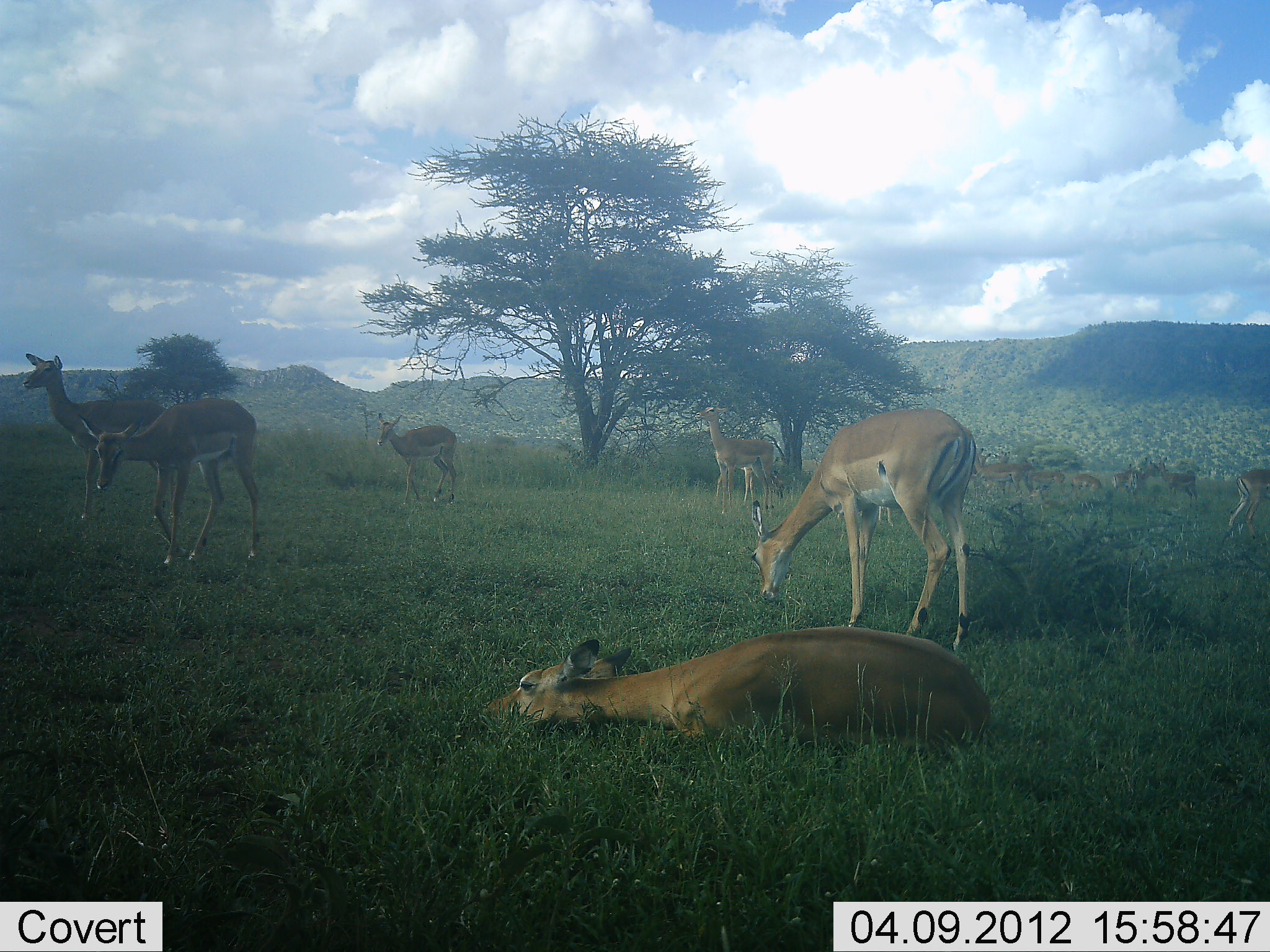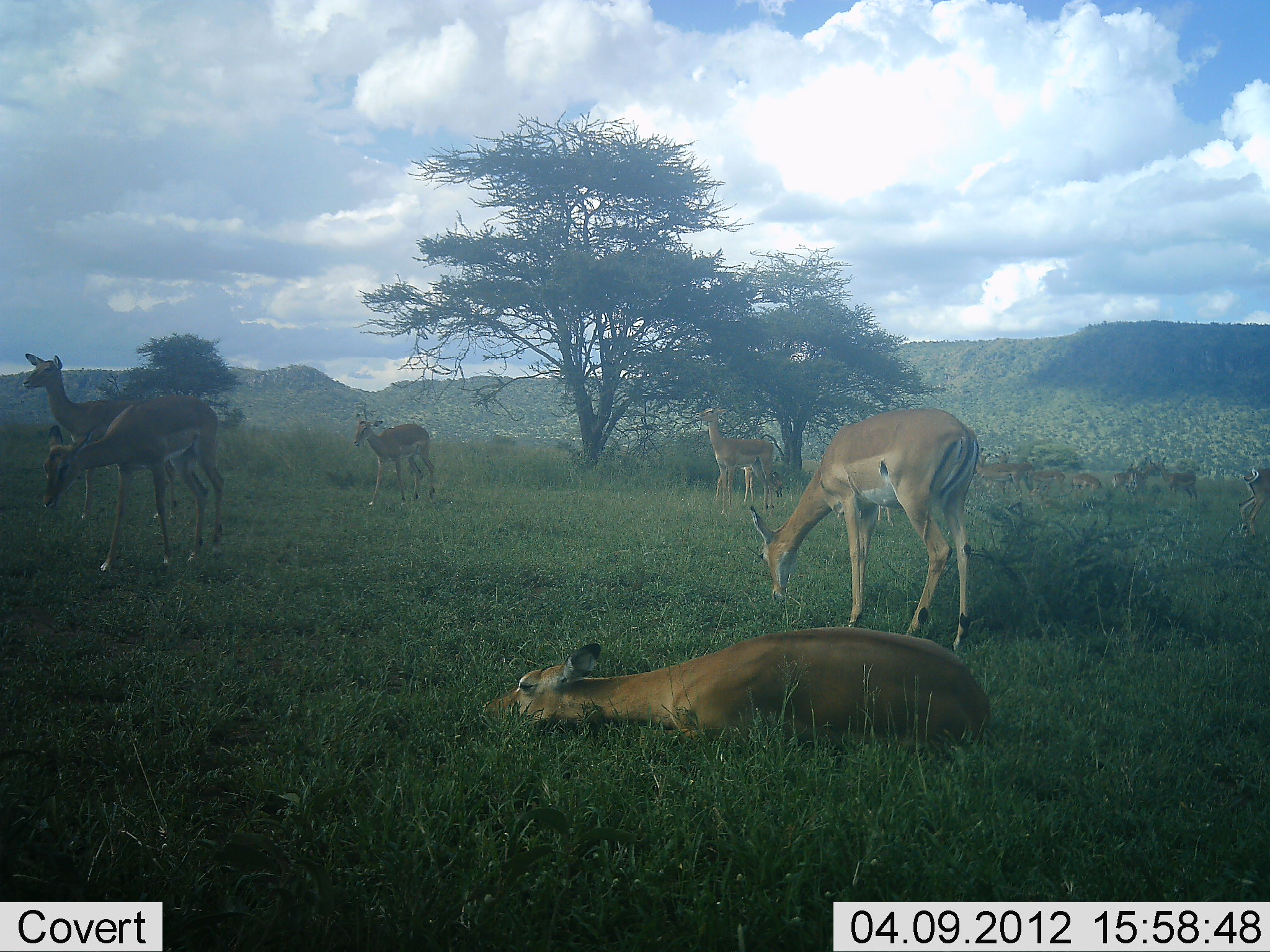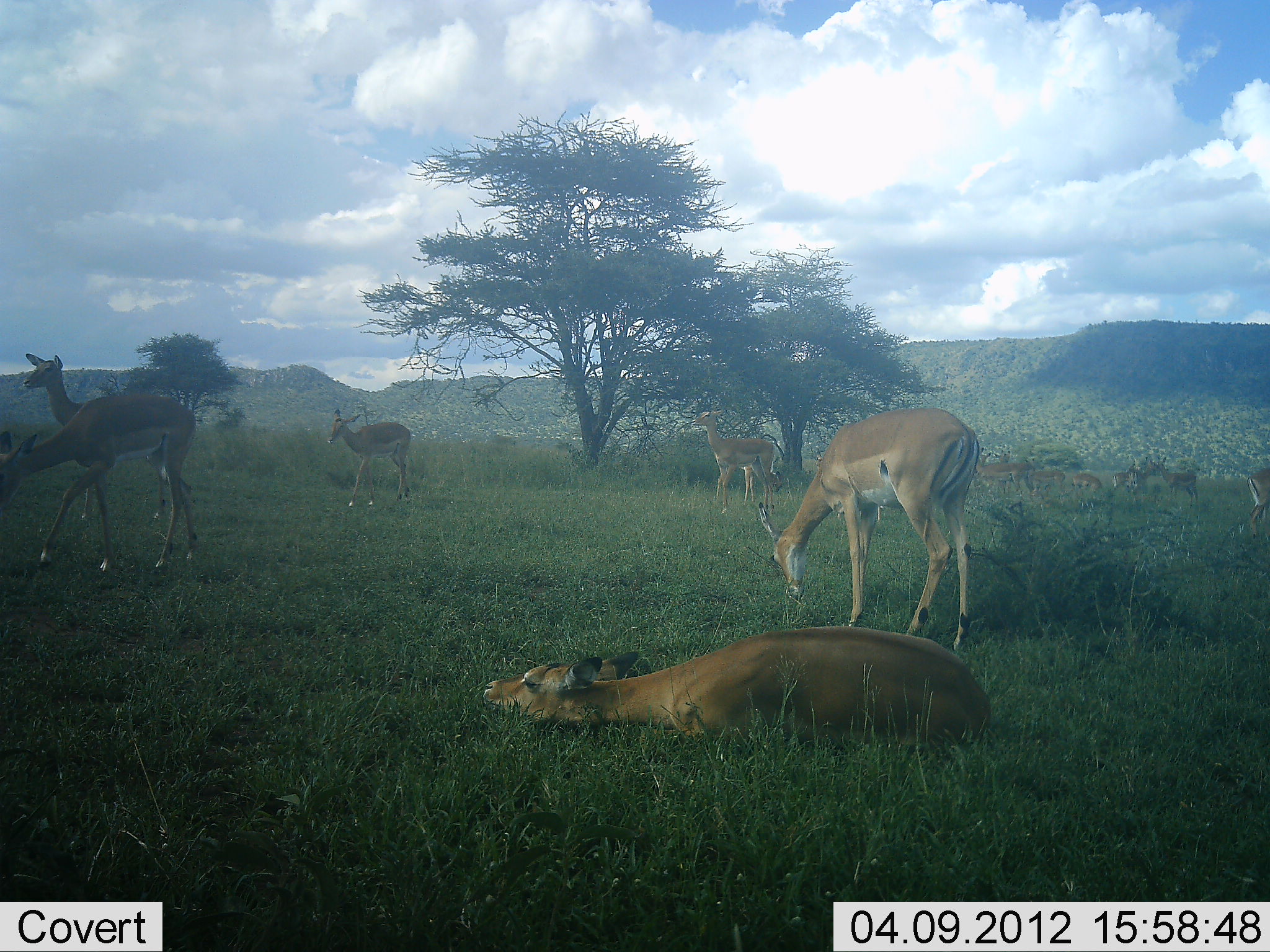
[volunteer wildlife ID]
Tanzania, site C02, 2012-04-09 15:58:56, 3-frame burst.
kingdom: Animalia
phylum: Chordata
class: Mammalia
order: Artiodactyla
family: Bovidae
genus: Aepyceros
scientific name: Aepyceros melampus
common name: impala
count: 11-50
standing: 85%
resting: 92%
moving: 54%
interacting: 8%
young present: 23%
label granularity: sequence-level